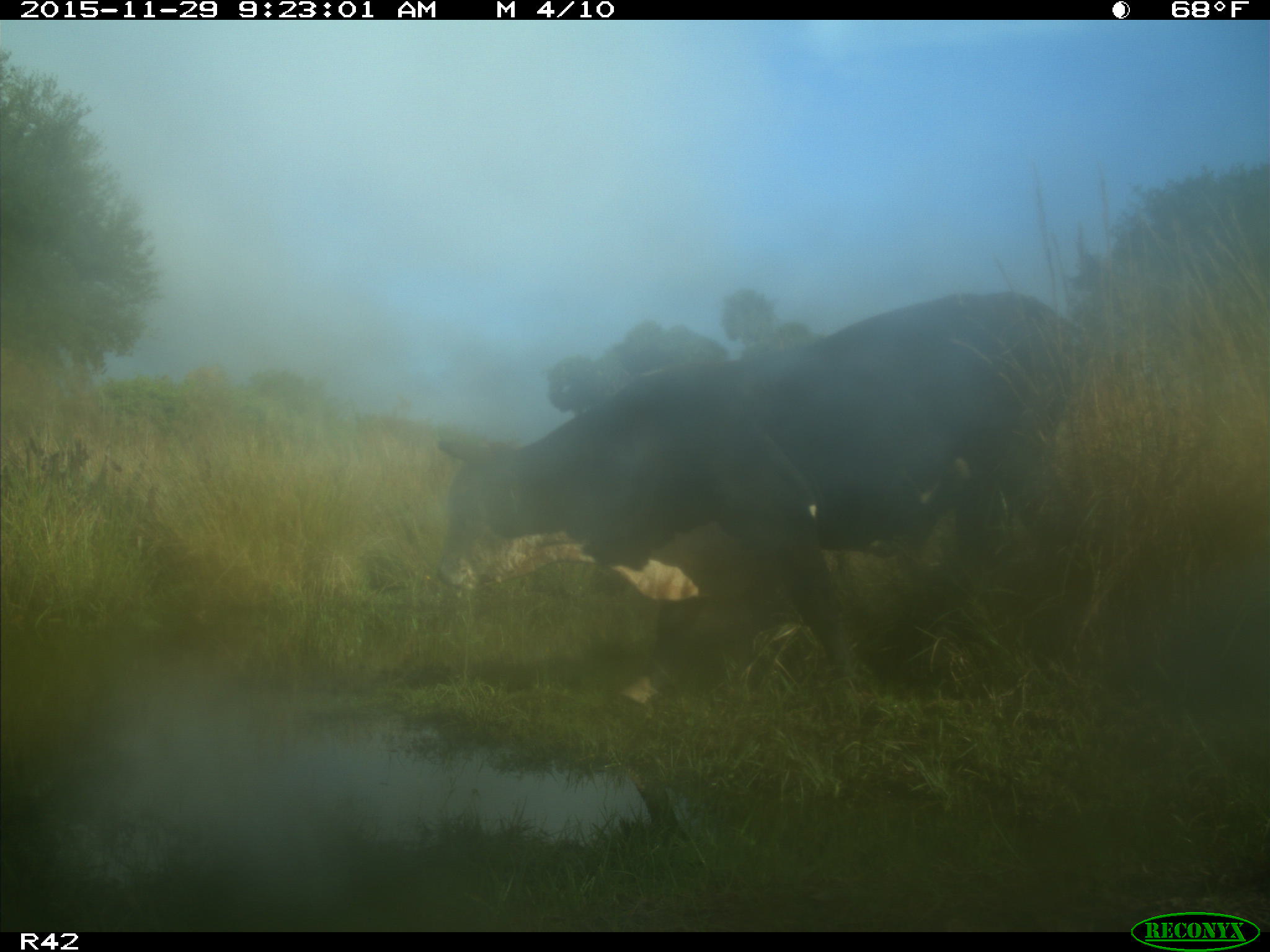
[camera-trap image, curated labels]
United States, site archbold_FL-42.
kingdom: Animalia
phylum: Chordata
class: Mammalia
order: Artiodactyla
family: Bovidae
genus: Bos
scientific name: Bos taurus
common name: domestic cow